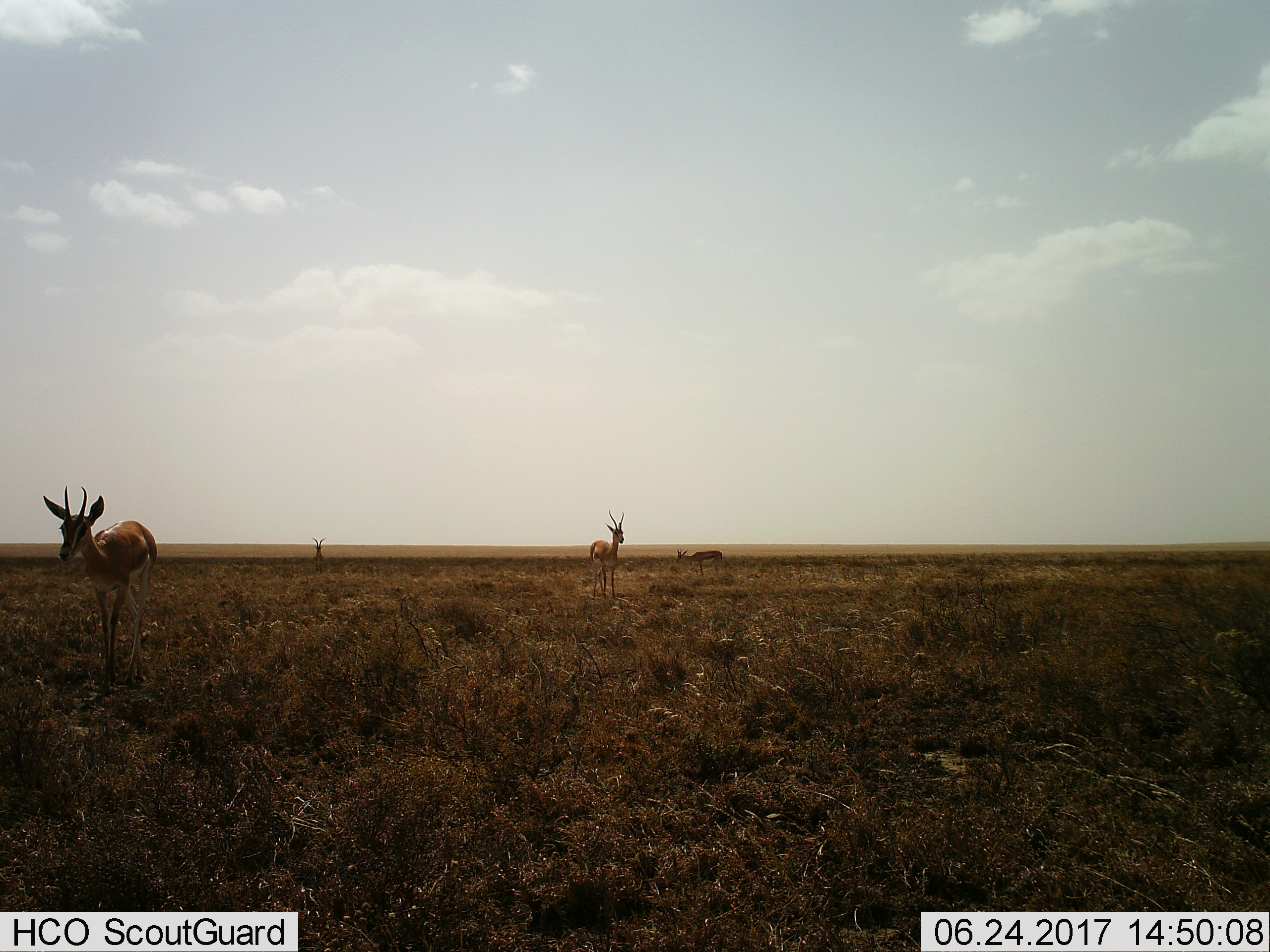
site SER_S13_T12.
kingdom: Animalia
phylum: Chordata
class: Mammalia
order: Artiodactyla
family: Bovidae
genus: Eudorcas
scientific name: Eudorcas thomsonii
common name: thomson's gazelle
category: gazellethomsons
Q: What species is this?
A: Gazellethomsons (thomson's gazelle) (Eudorcas thomsonii).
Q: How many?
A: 4.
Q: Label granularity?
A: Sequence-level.